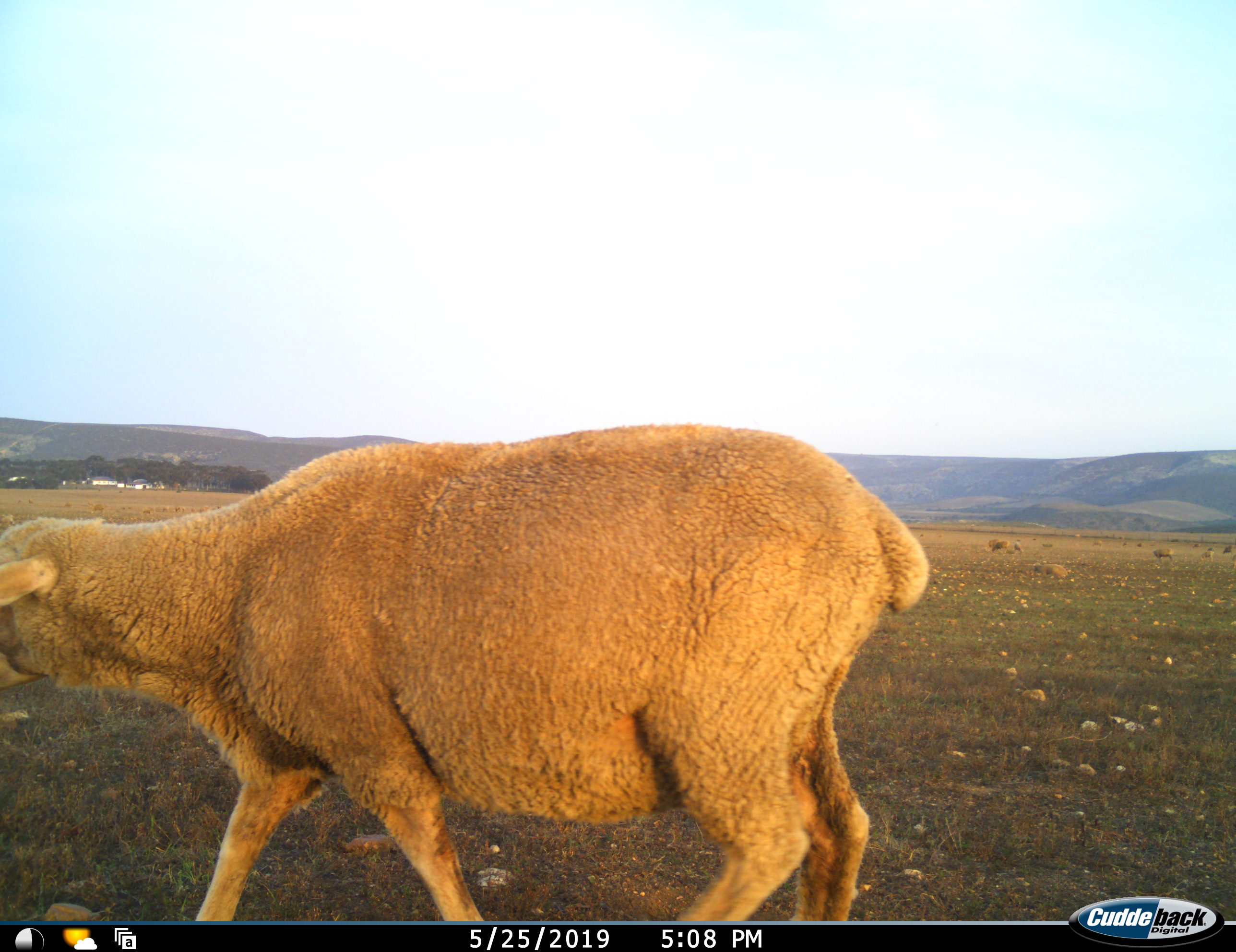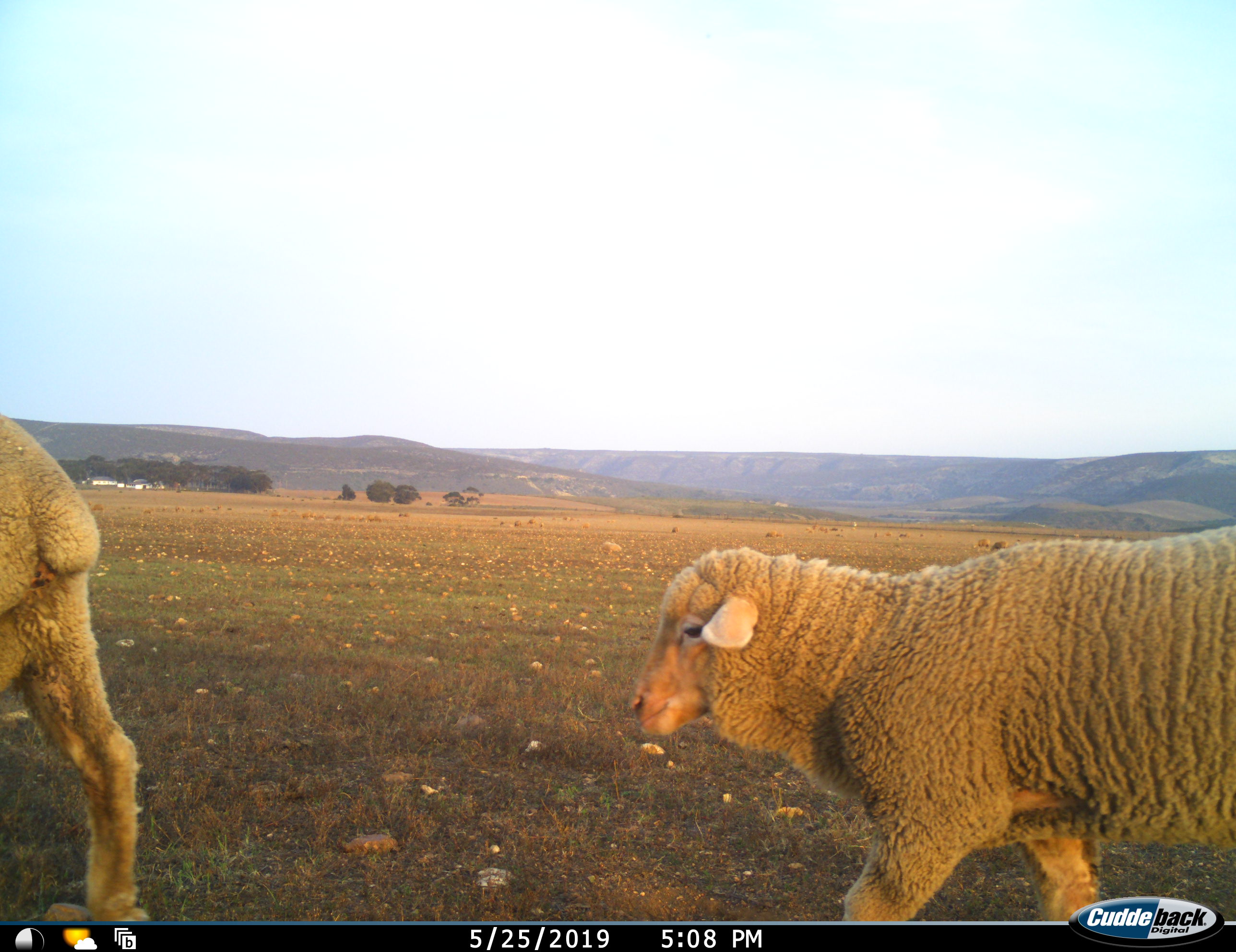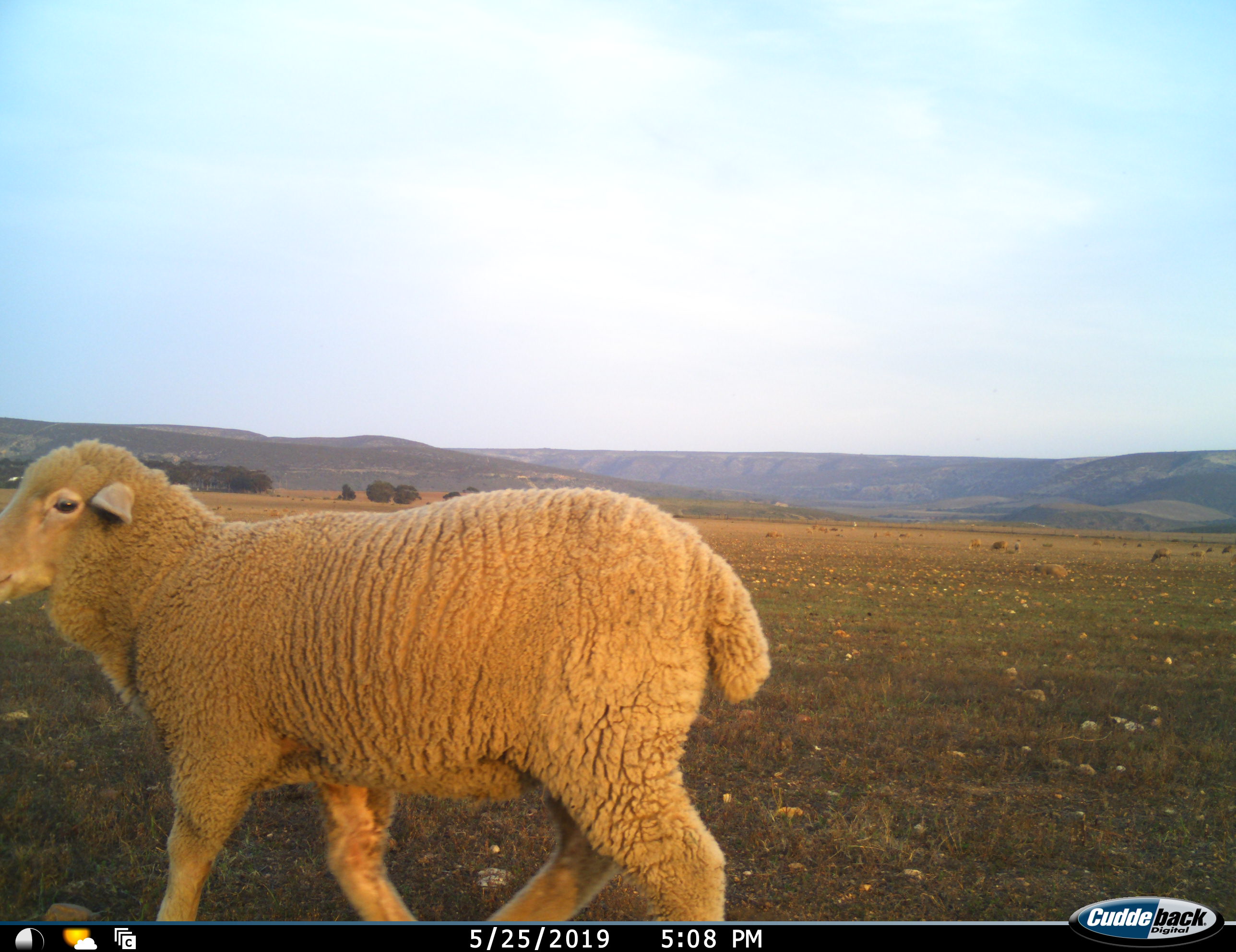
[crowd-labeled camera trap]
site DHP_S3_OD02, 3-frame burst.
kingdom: Animalia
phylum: Chordata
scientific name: Vertebrata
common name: domestic animal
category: domesticanimal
Domesticanimal (domestic animal) (Vertebrata), count 5. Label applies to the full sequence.